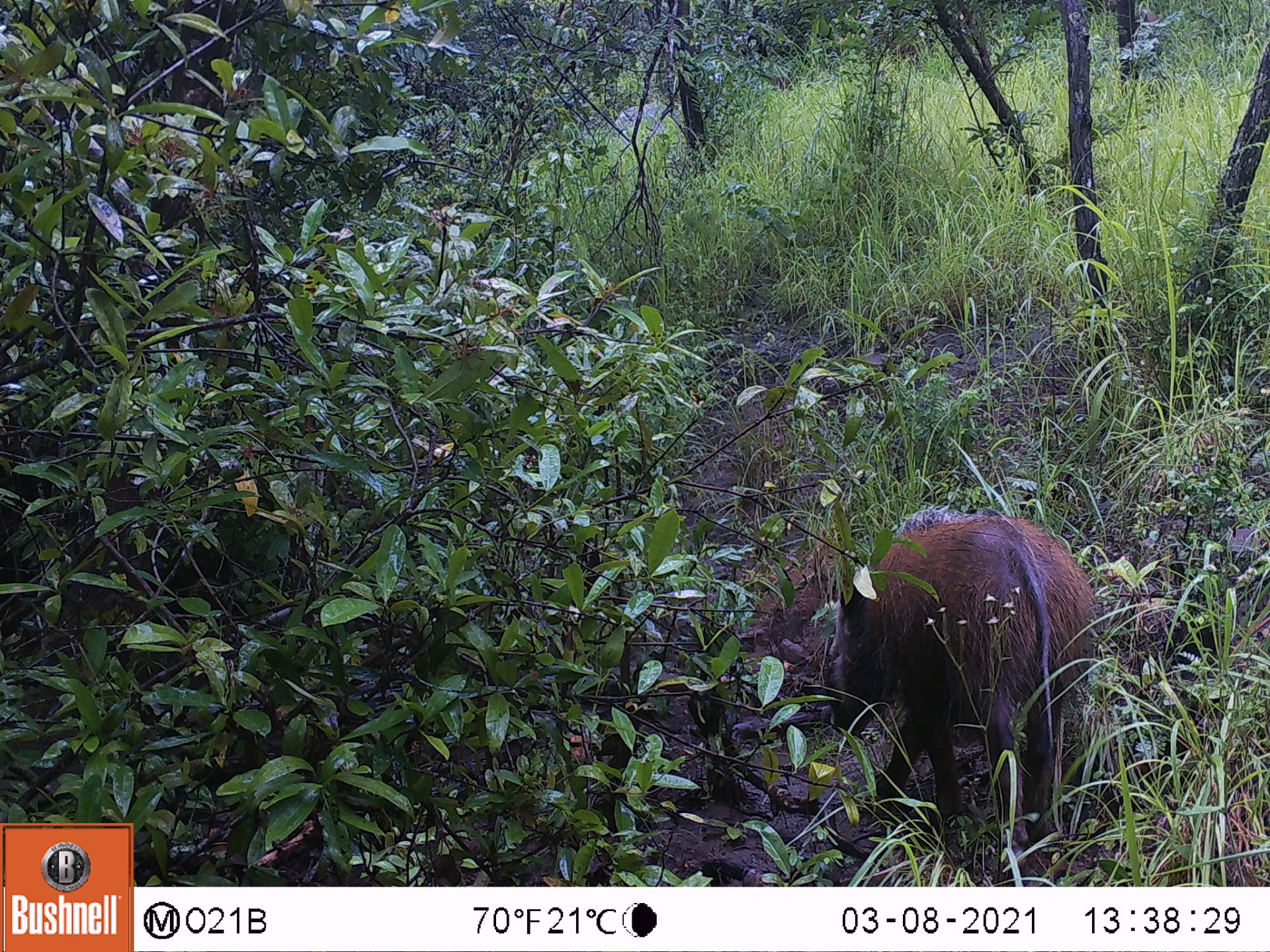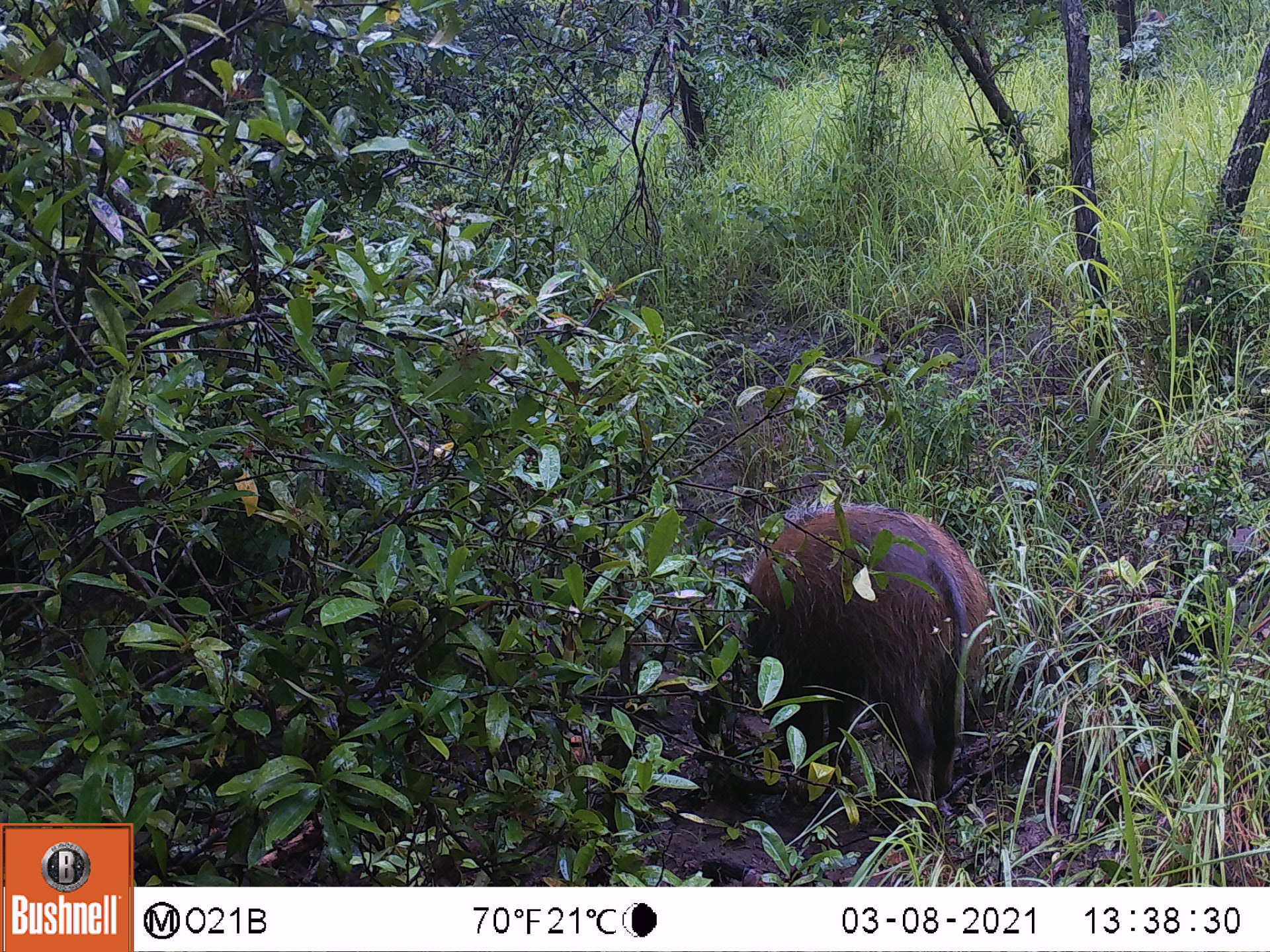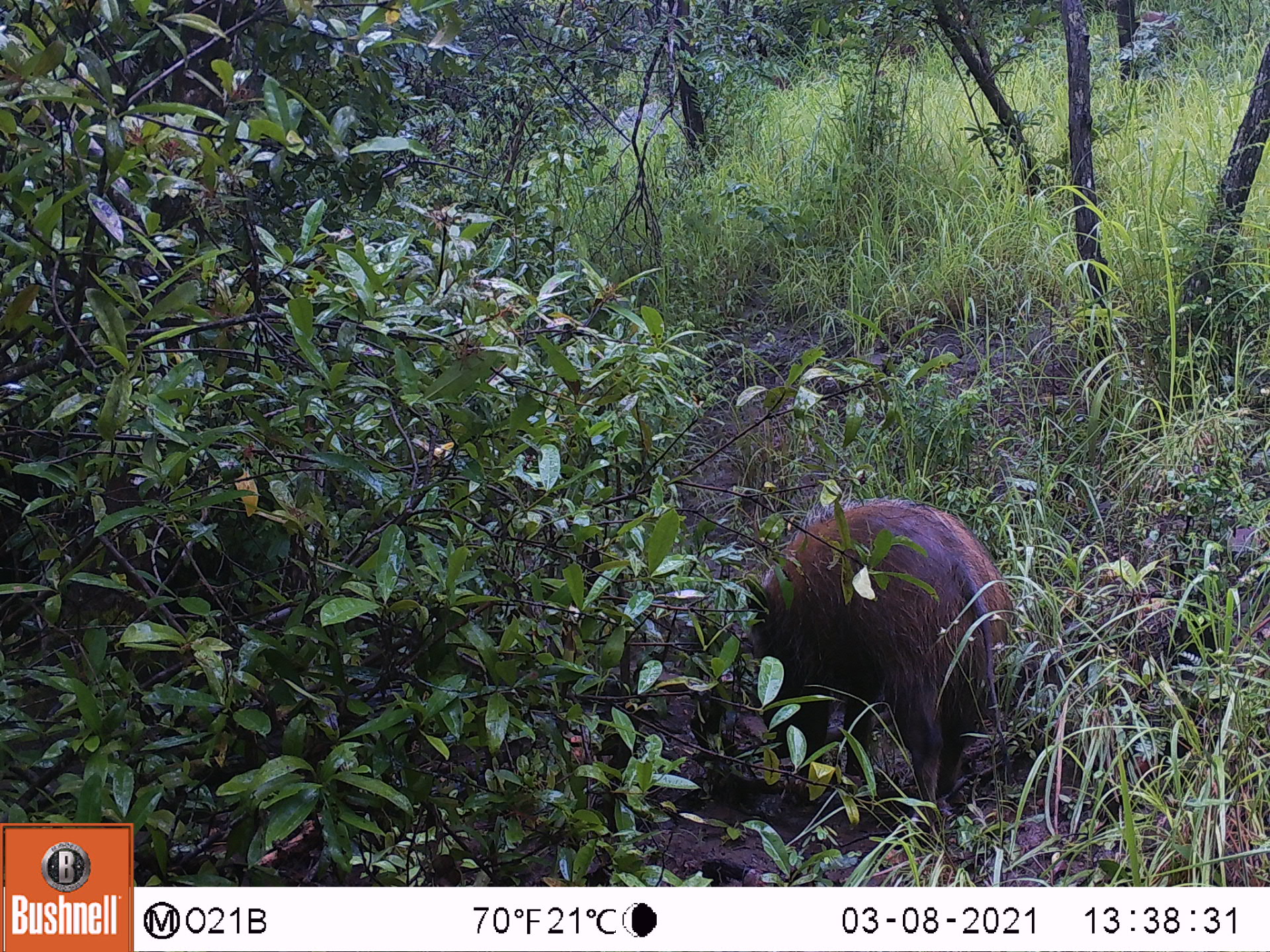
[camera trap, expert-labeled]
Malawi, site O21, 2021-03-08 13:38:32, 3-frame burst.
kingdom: Animalia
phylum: Chordata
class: Mammalia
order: Artiodactyla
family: Suidae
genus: Potamochoerus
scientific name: Potamochoerus larvatus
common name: bushpig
Bushpig (Potamochoerus larvatus), count 1.